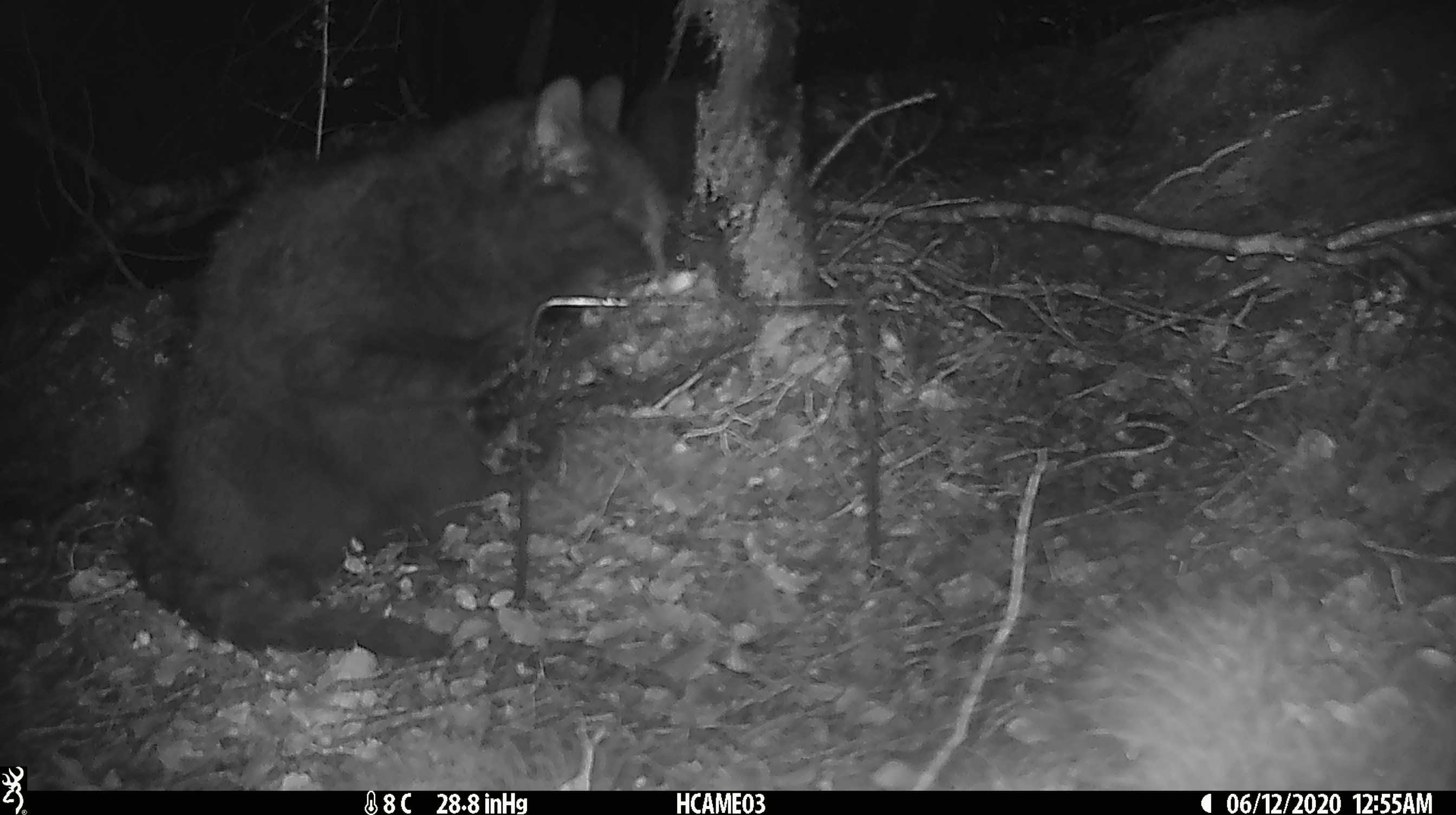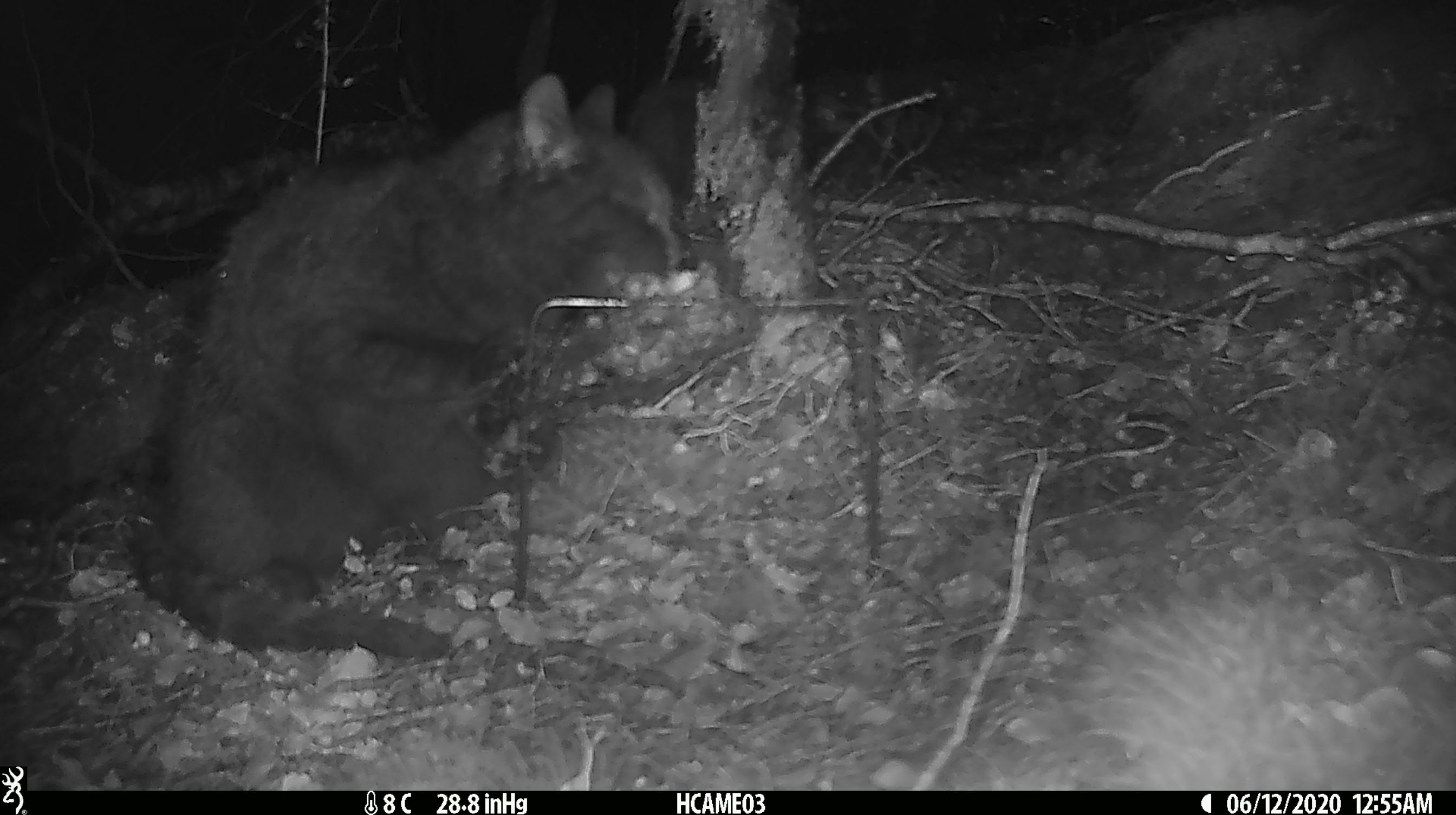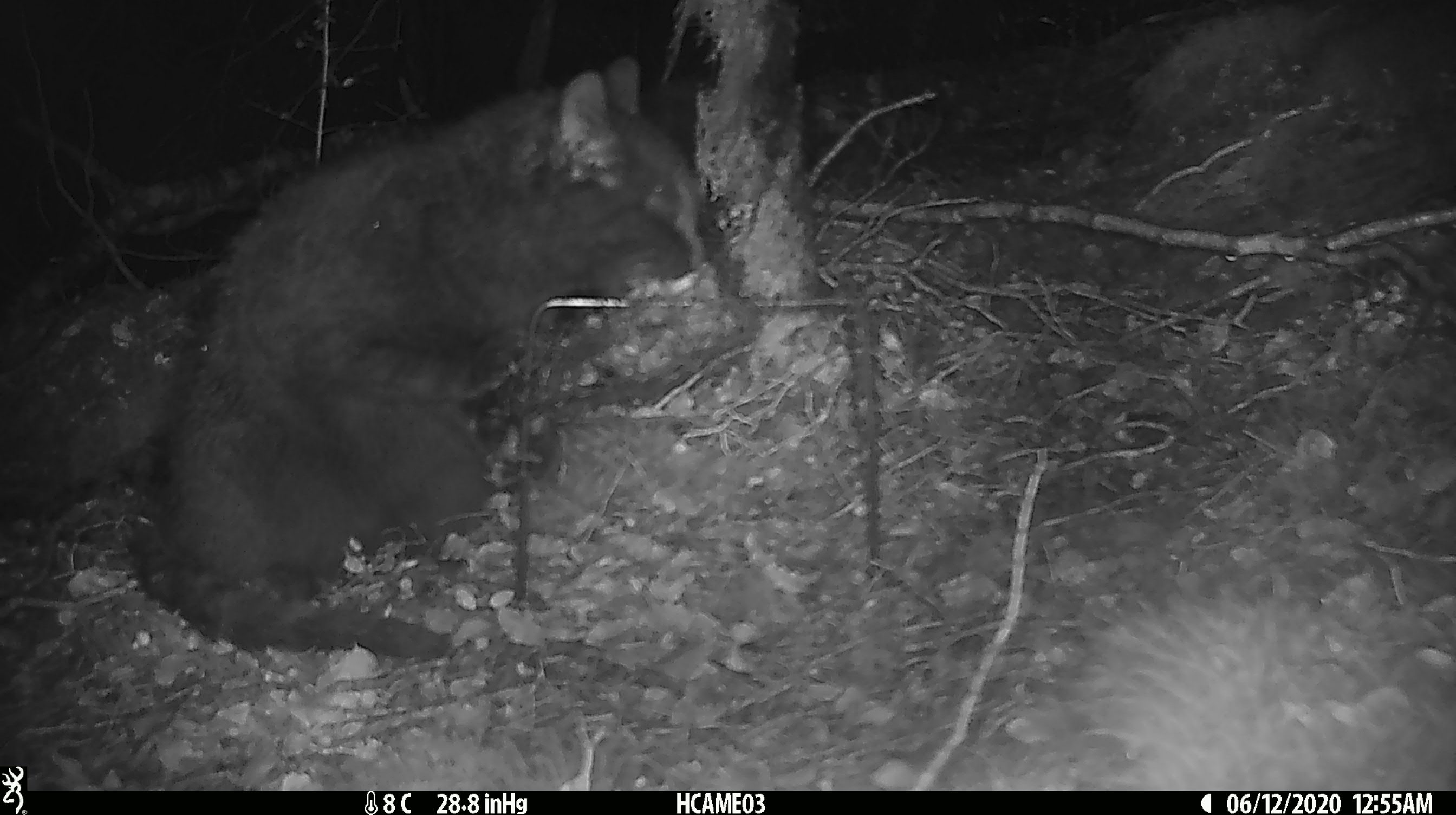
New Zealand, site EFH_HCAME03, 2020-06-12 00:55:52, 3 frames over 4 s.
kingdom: Animalia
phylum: Chordata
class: Mammalia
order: Carnivora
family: Felidae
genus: Felis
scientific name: Felis catus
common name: domestic cat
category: cat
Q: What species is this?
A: Cat (domestic cat) (Felis catus).